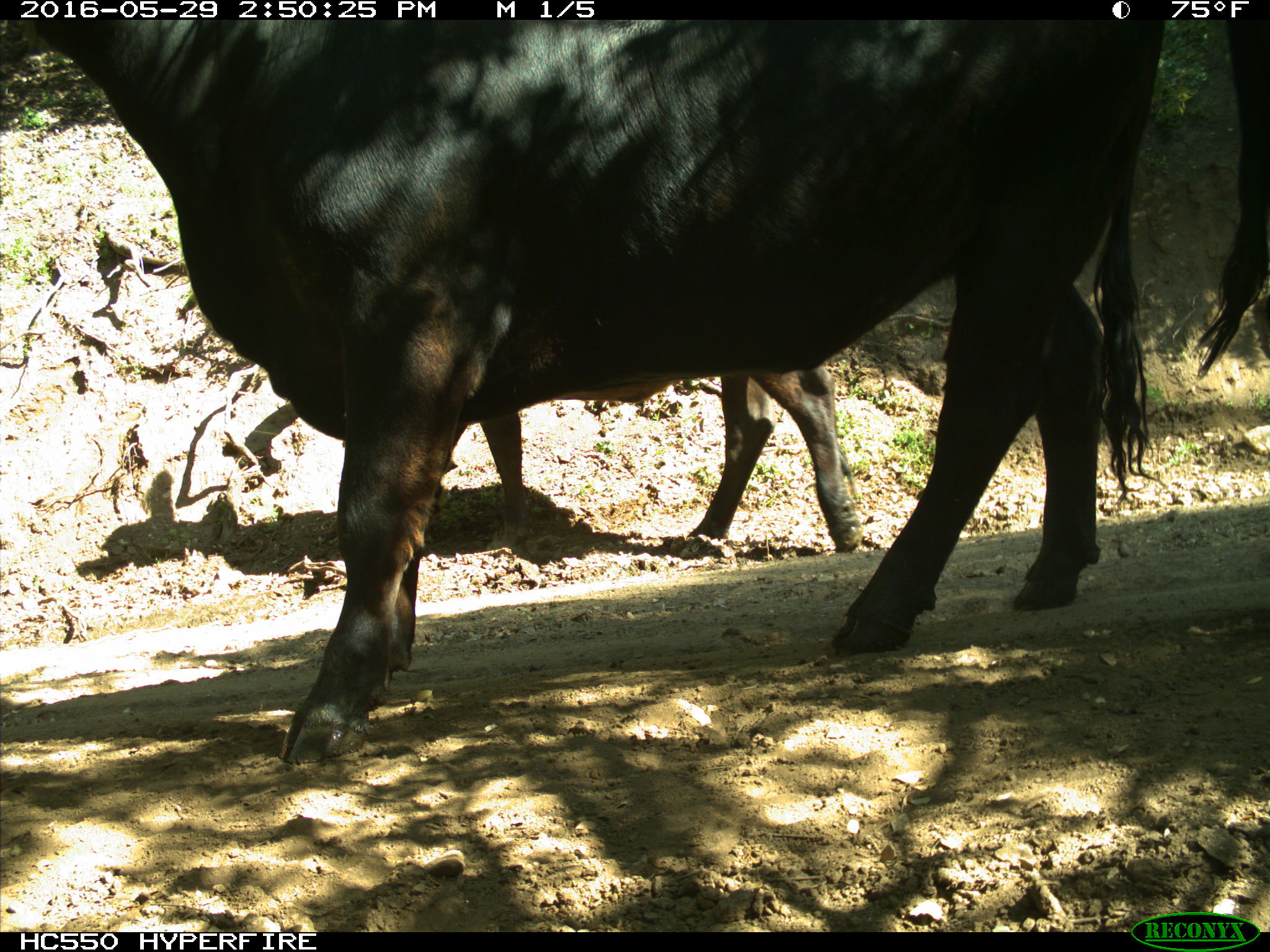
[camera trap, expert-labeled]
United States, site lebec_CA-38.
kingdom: Animalia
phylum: Chordata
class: Mammalia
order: Artiodactyla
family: Bovidae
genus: Bos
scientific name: Bos taurus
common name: domestic cow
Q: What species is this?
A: Bos taurus (domestic cow).